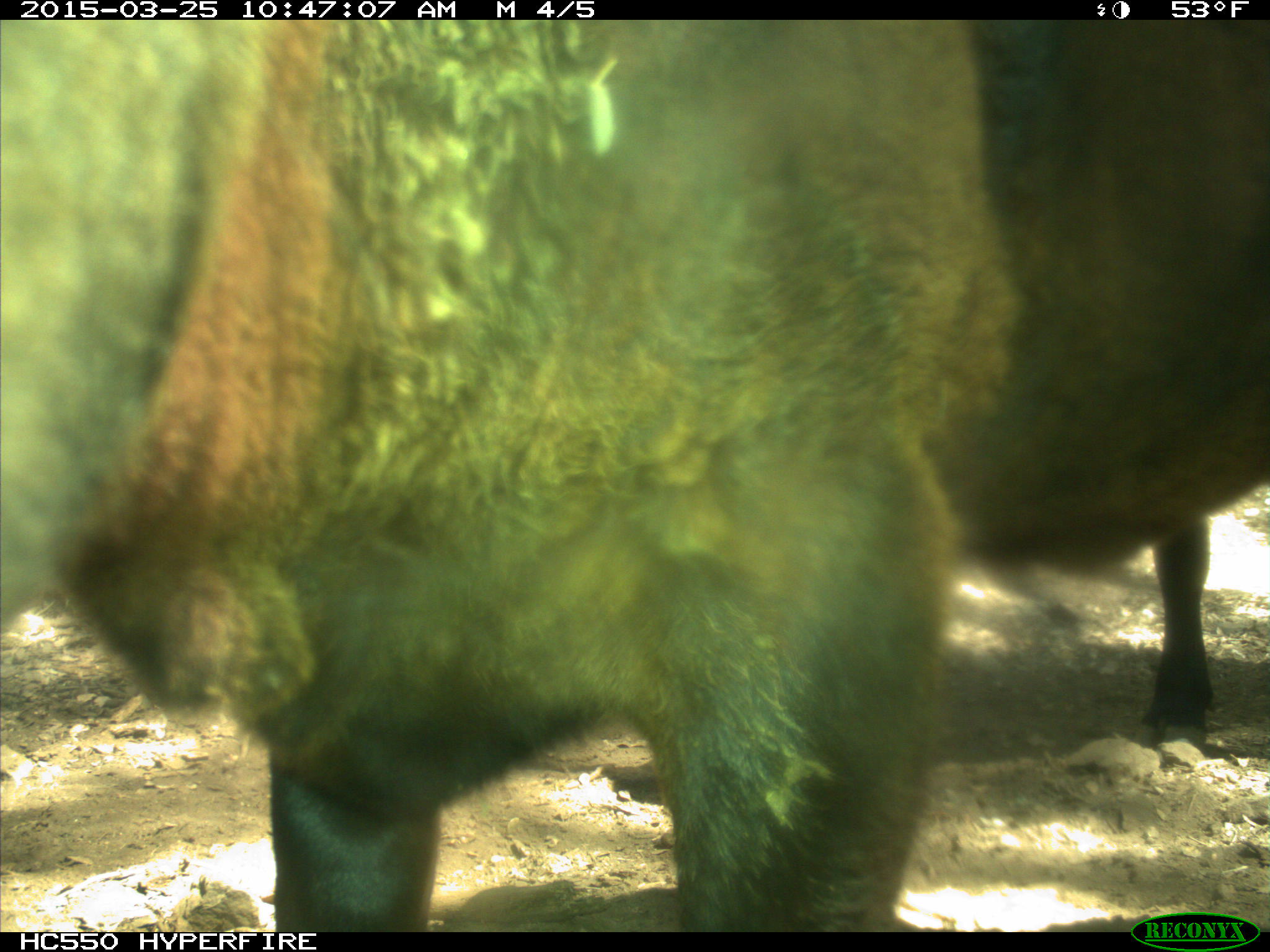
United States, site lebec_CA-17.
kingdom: Animalia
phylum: Chordata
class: Mammalia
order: Artiodactyla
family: Bovidae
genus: Bos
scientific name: Bos taurus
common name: domestic cow